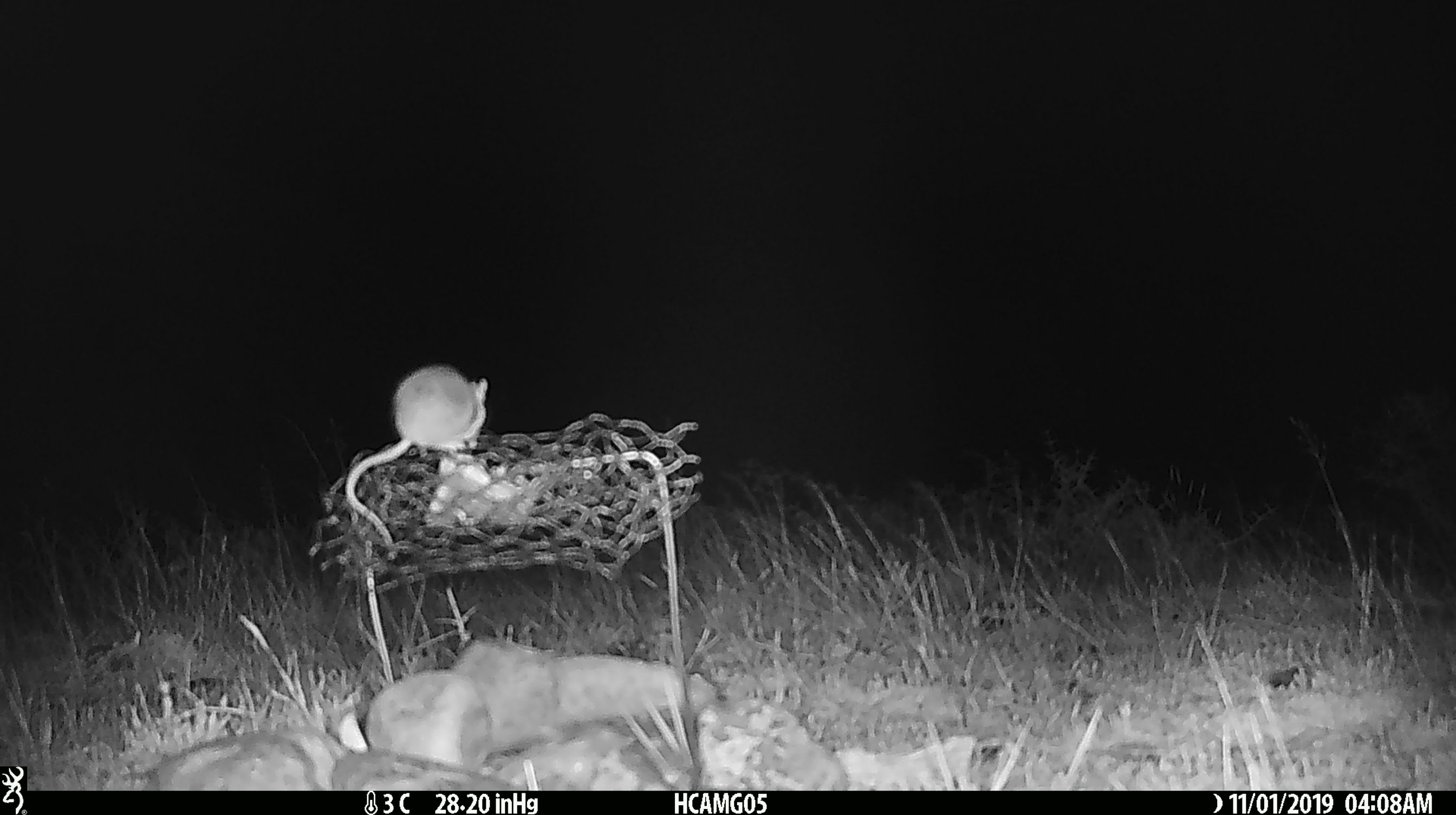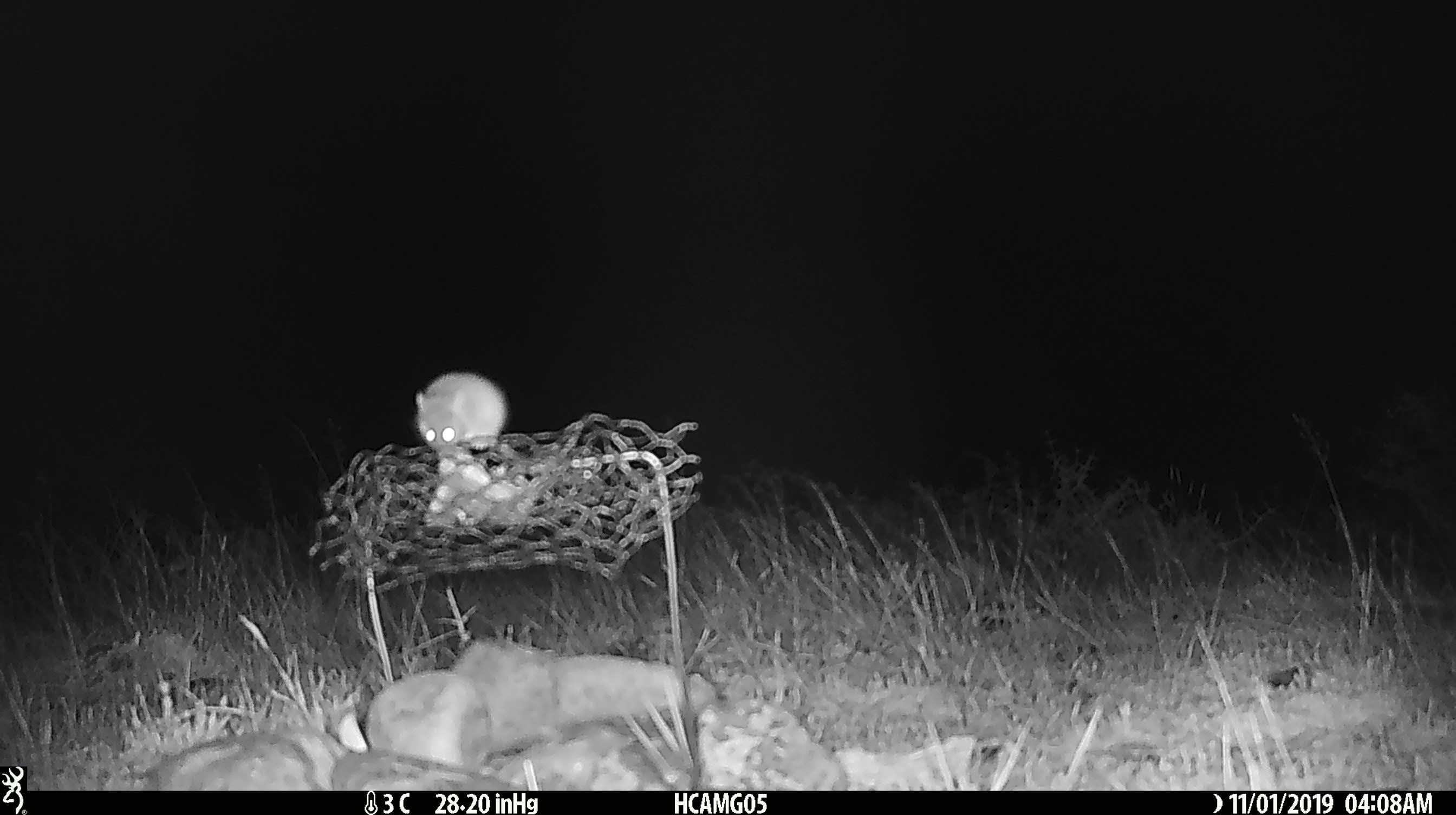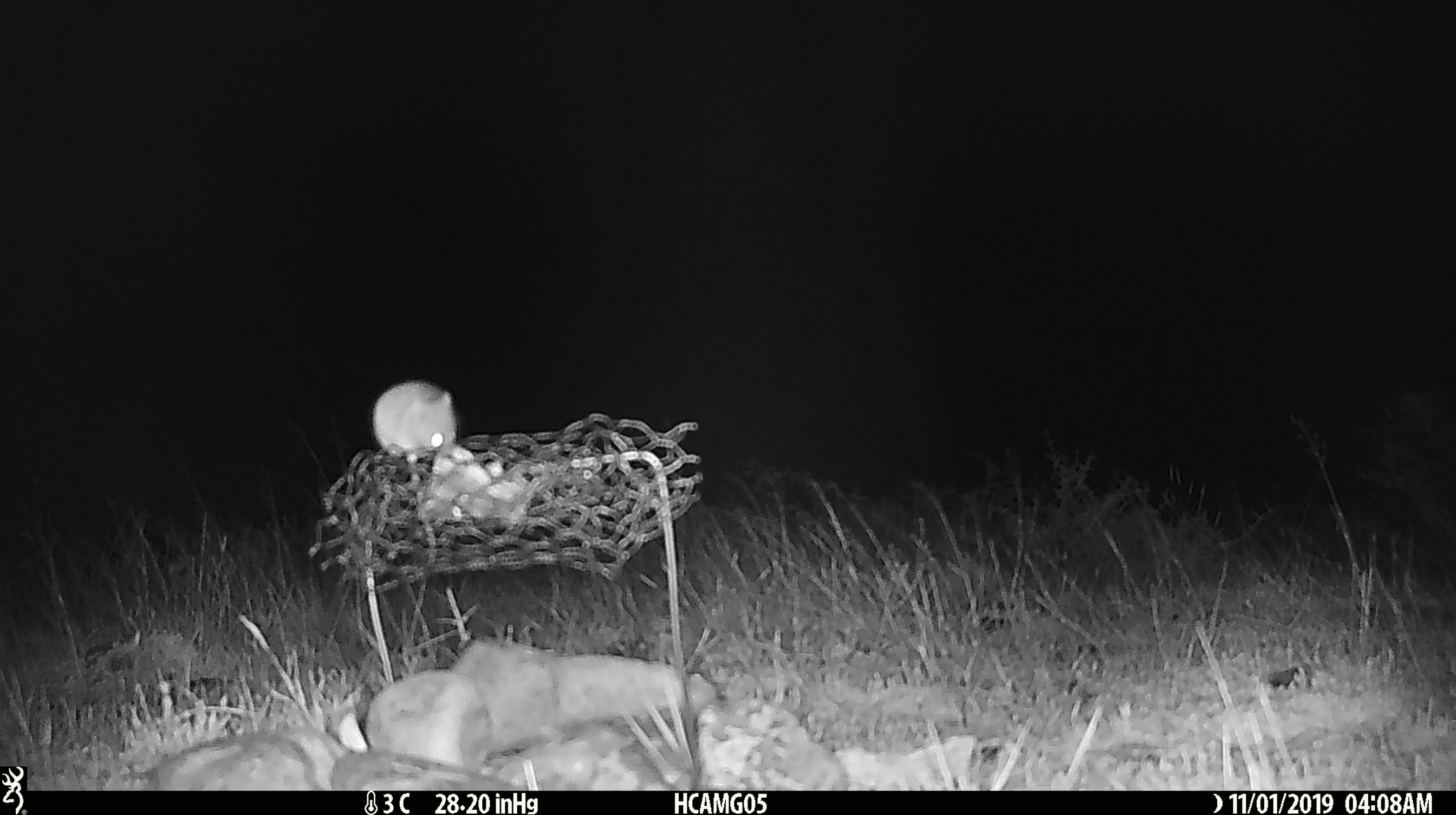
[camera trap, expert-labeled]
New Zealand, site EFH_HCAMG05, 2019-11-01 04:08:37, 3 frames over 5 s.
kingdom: Animalia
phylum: Chordata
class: Mammalia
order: Rodentia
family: Muridae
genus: Mus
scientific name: Mus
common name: mouse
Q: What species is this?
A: Mouse (Mus).